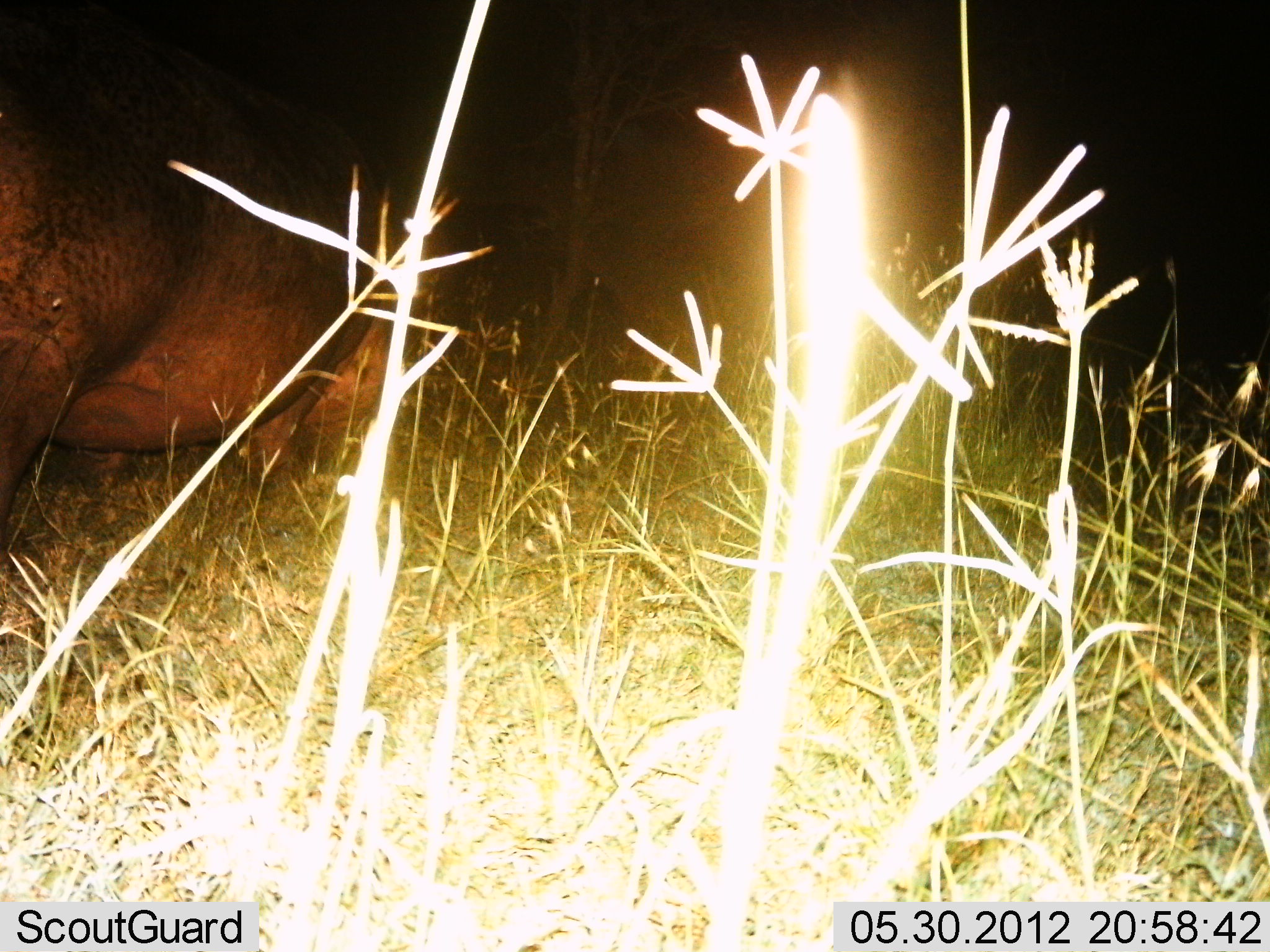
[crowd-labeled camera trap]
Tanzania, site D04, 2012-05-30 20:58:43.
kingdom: Animalia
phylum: Chordata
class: Mammalia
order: Artiodactyla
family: Hippopotamidae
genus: Hippopotamus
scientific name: Hippopotamus amphibius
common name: hippopotamus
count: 1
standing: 50%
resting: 0%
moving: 30%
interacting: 0%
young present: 0%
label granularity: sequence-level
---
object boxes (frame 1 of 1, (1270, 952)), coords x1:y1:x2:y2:
animal: 2:0:468:589